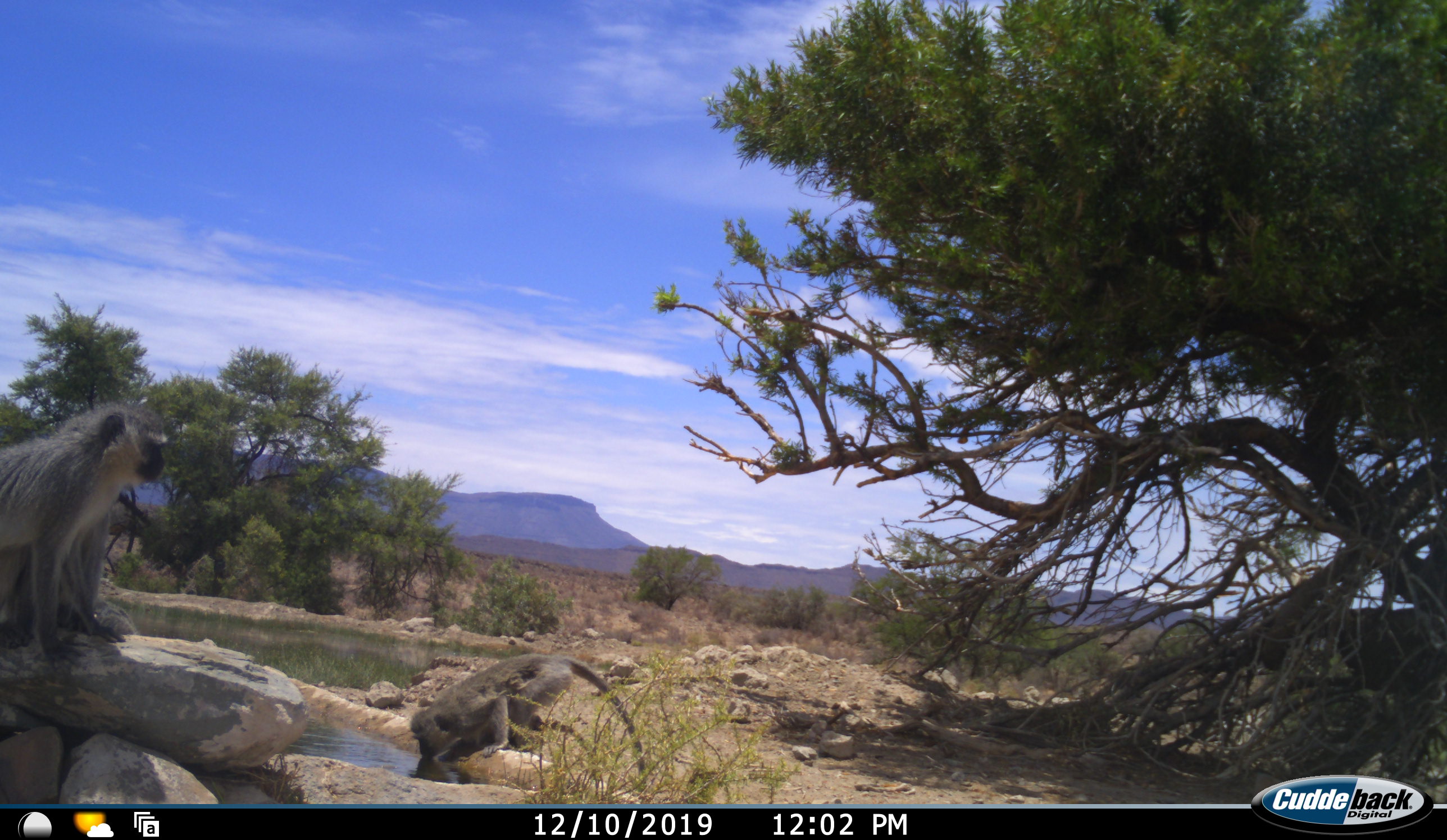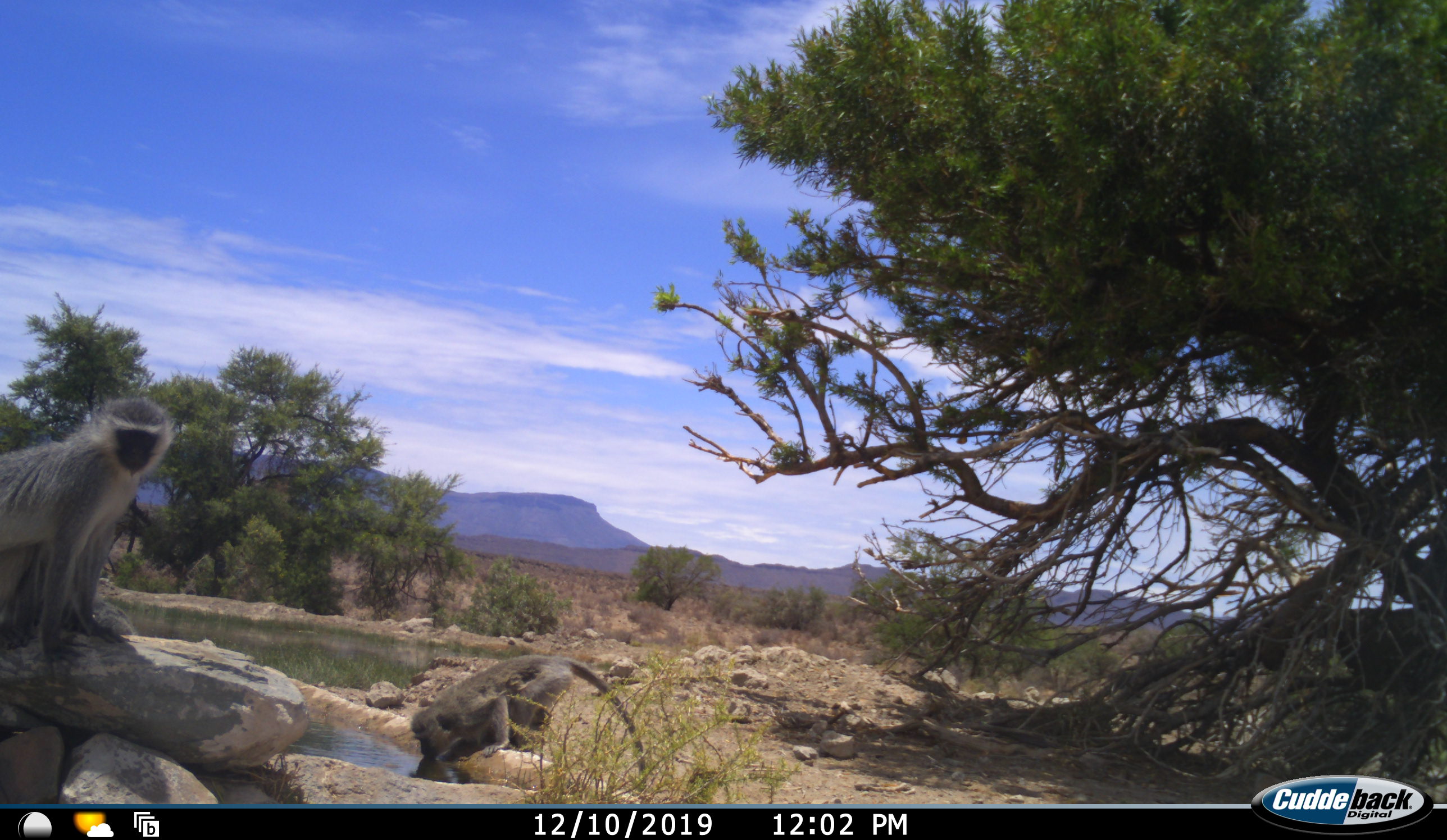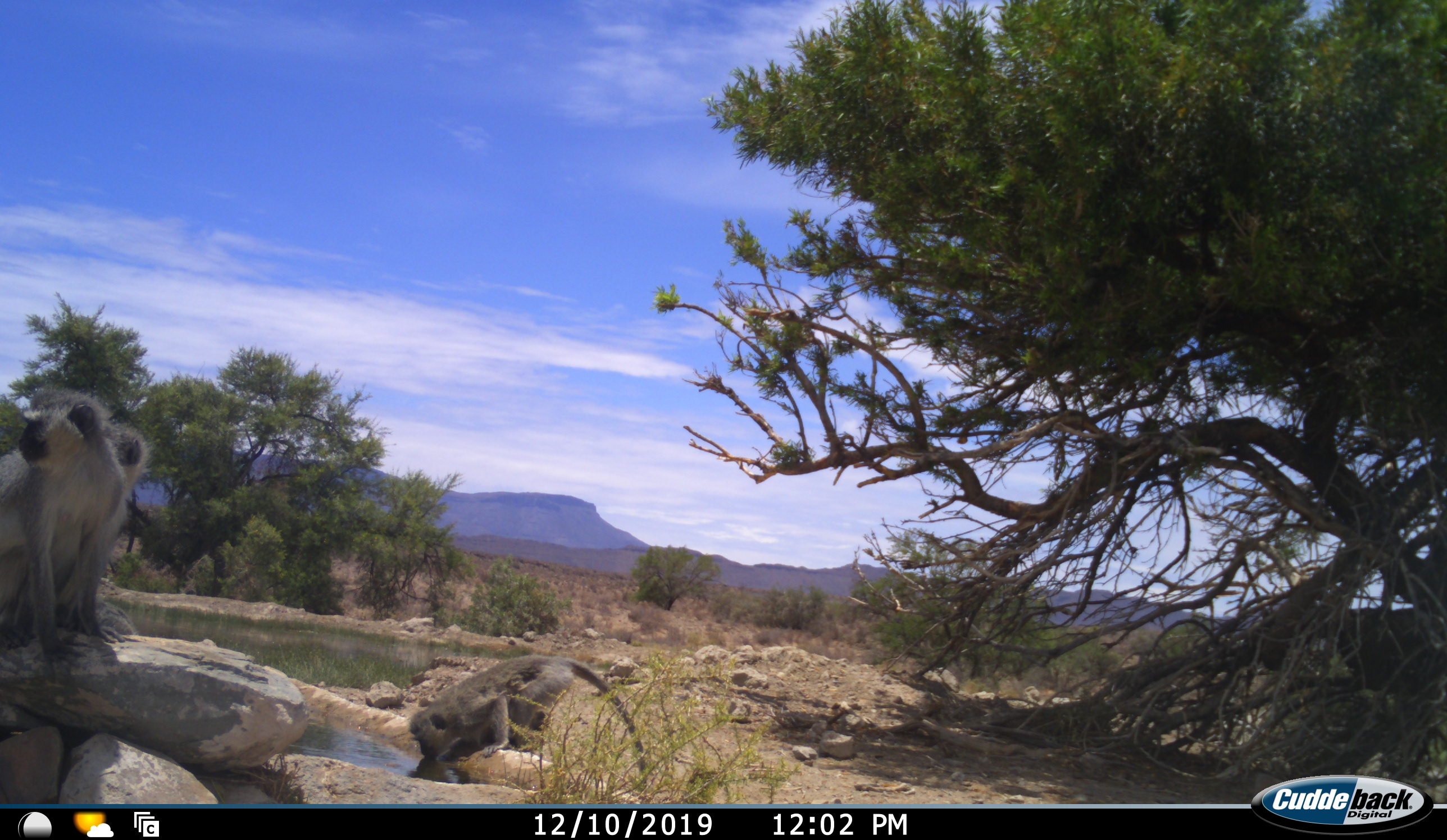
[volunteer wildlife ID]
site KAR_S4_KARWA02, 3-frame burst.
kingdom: Animalia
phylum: Chordata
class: Mammalia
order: Primates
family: Cercopithecidae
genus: Chlorocebus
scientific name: Chlorocebus pygerythrus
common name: vervet monkey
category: monkeyvervet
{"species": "monkeyvervet (vervet monkey) (Chlorocebus pygerythrus)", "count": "3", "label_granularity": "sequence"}